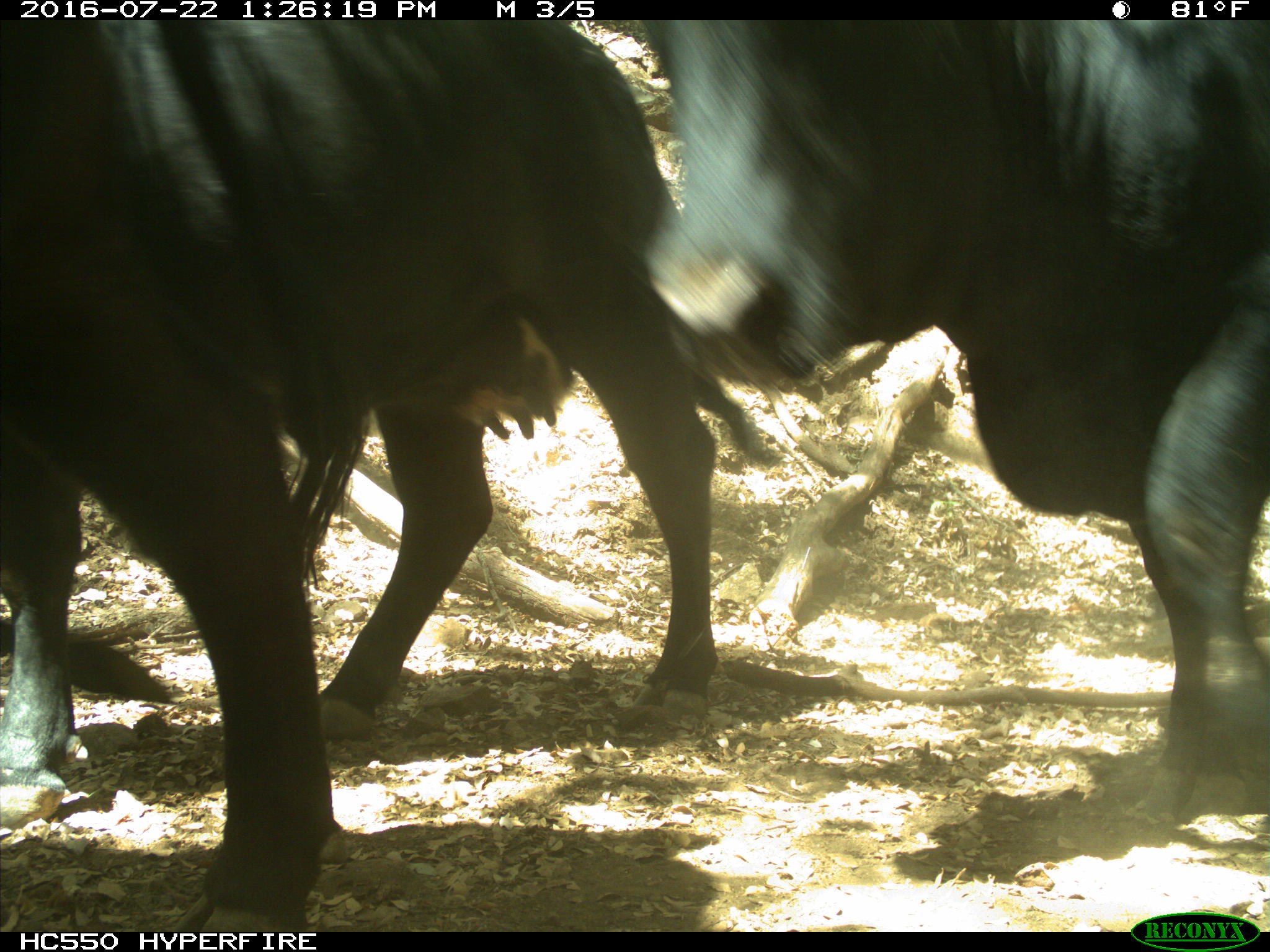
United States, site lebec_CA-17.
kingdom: Animalia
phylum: Chordata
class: Mammalia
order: Artiodactyla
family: Bovidae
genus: Bos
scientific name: Bos taurus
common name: domestic cow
Bos taurus (domestic cow).